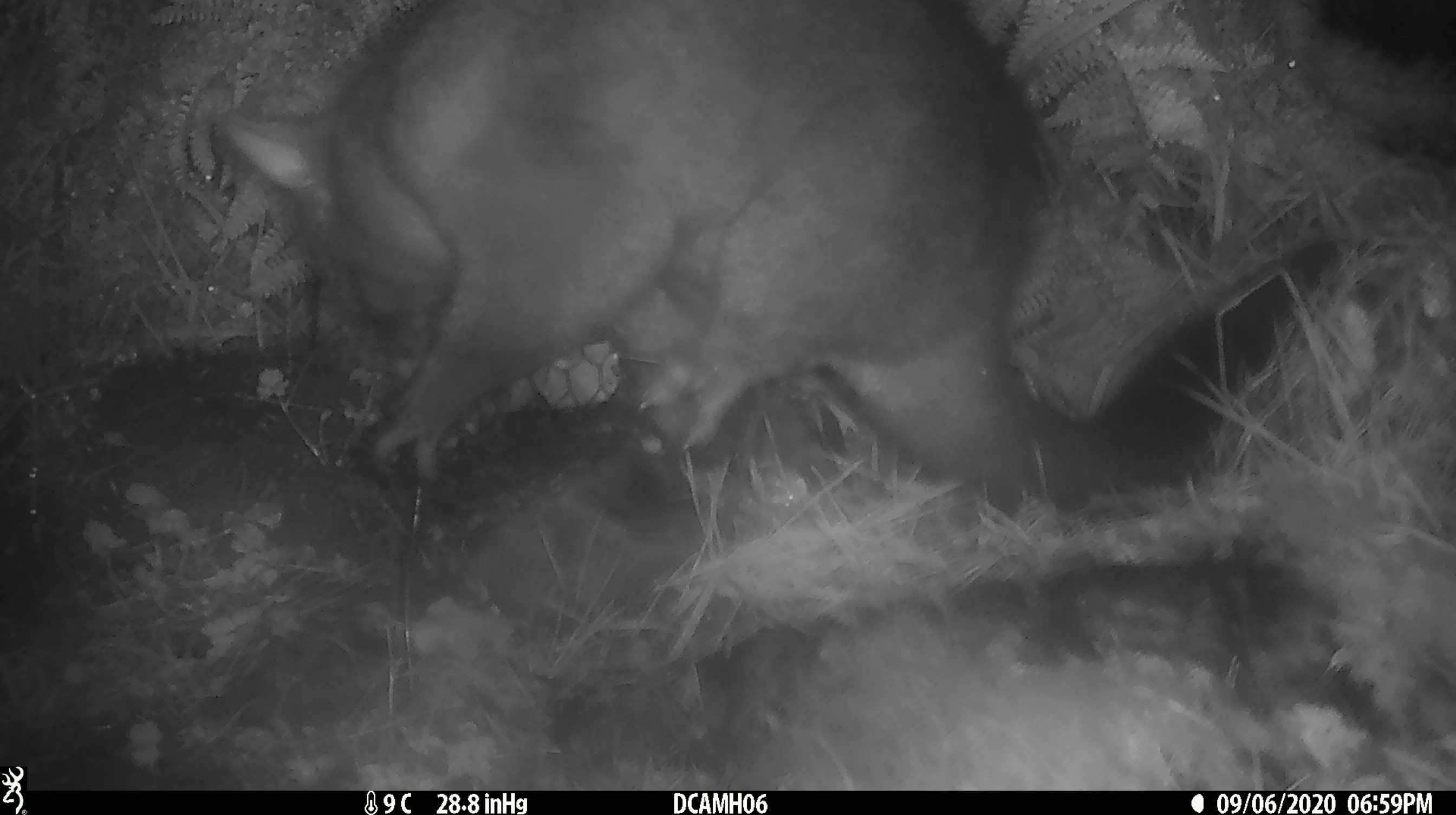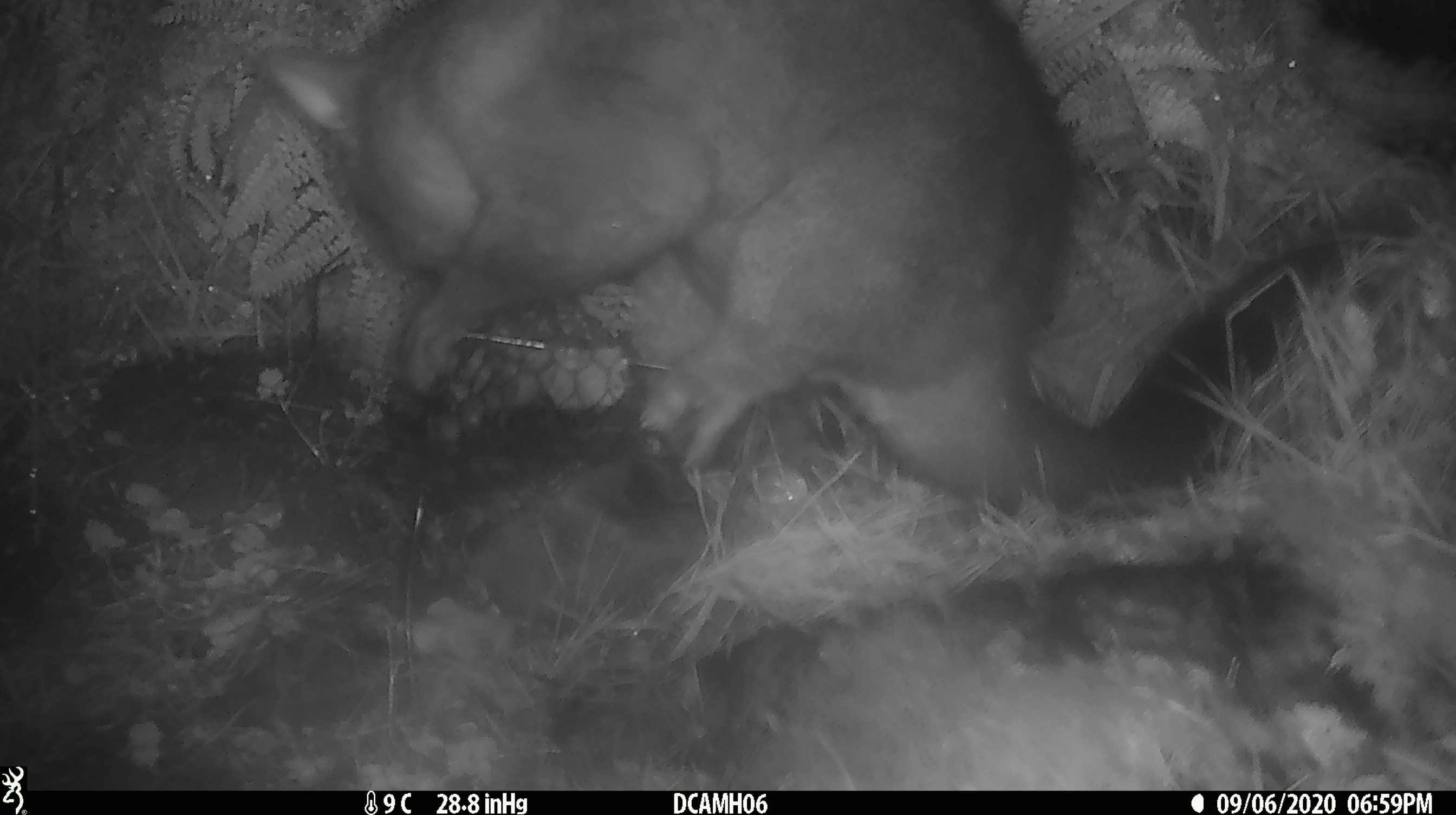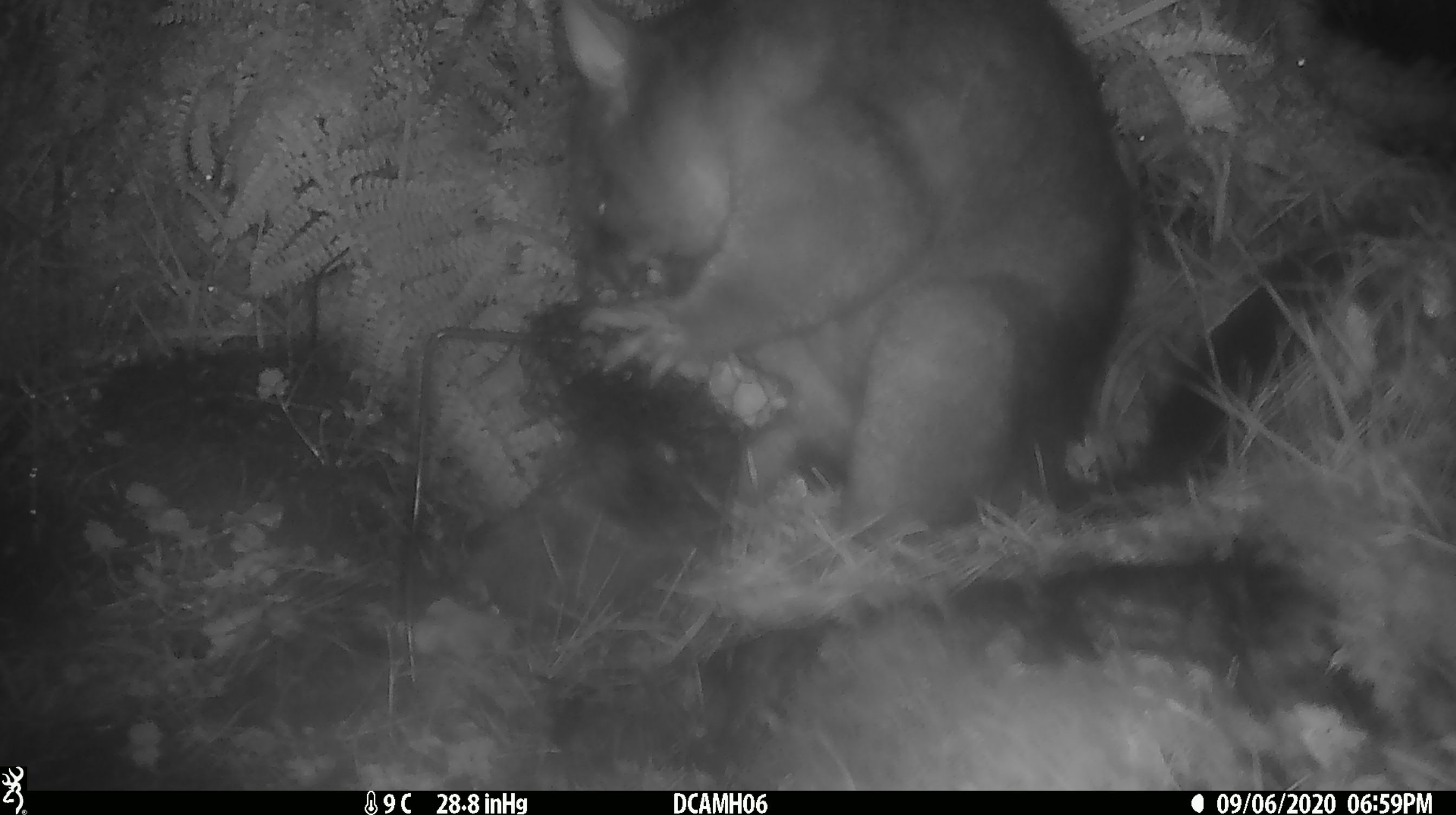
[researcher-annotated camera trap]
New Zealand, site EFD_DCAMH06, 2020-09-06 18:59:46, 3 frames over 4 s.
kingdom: Animalia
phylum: Chordata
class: Mammalia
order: Diprotodontia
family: Phalangeridae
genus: Trichosurus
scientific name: Trichosurus vulpecula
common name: common brushtail possum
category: possum